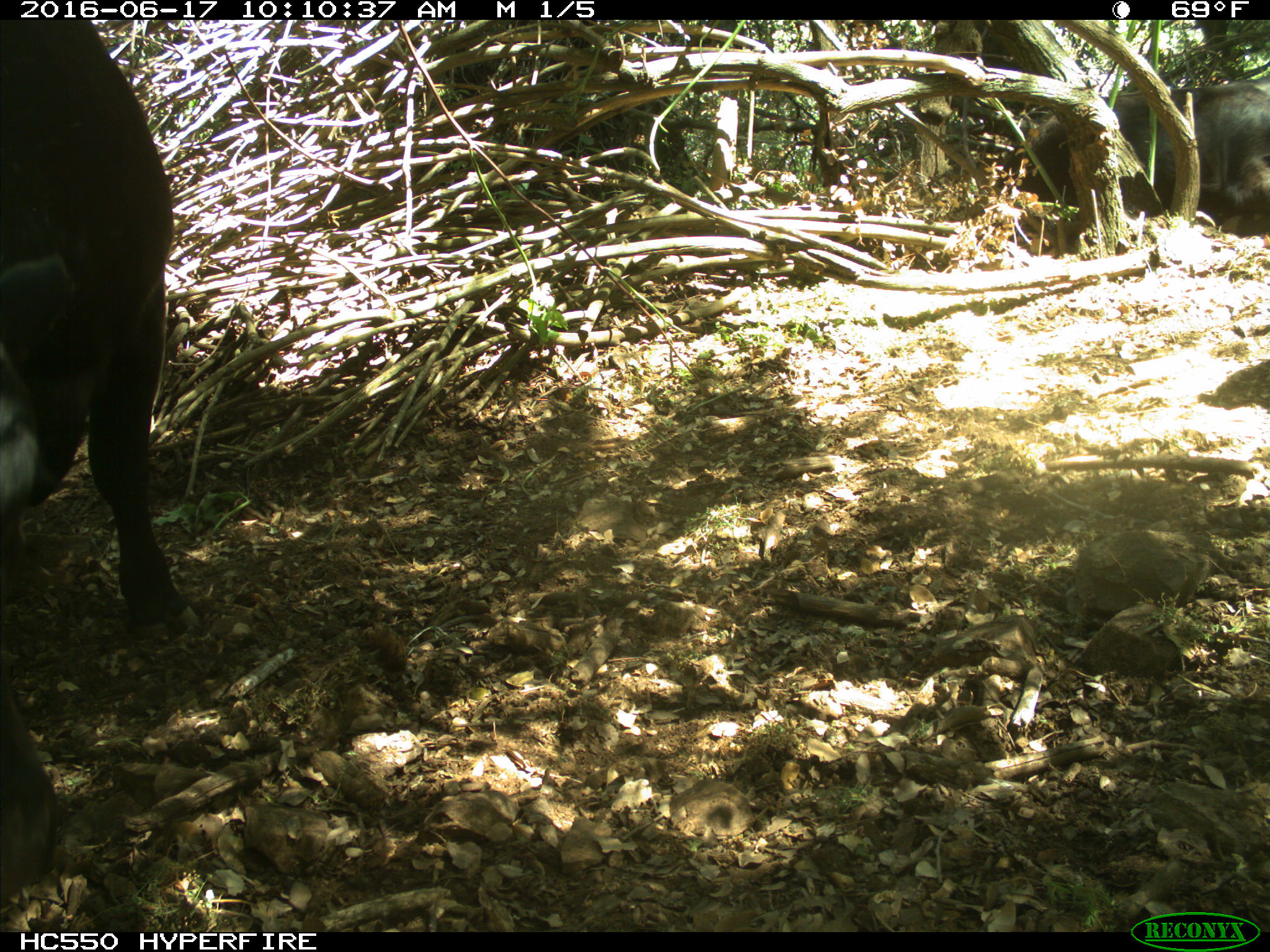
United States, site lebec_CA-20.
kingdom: Animalia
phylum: Chordata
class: Mammalia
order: Artiodactyla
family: Bovidae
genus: Bos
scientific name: Bos taurus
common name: domestic cow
Bos taurus (domestic cow).